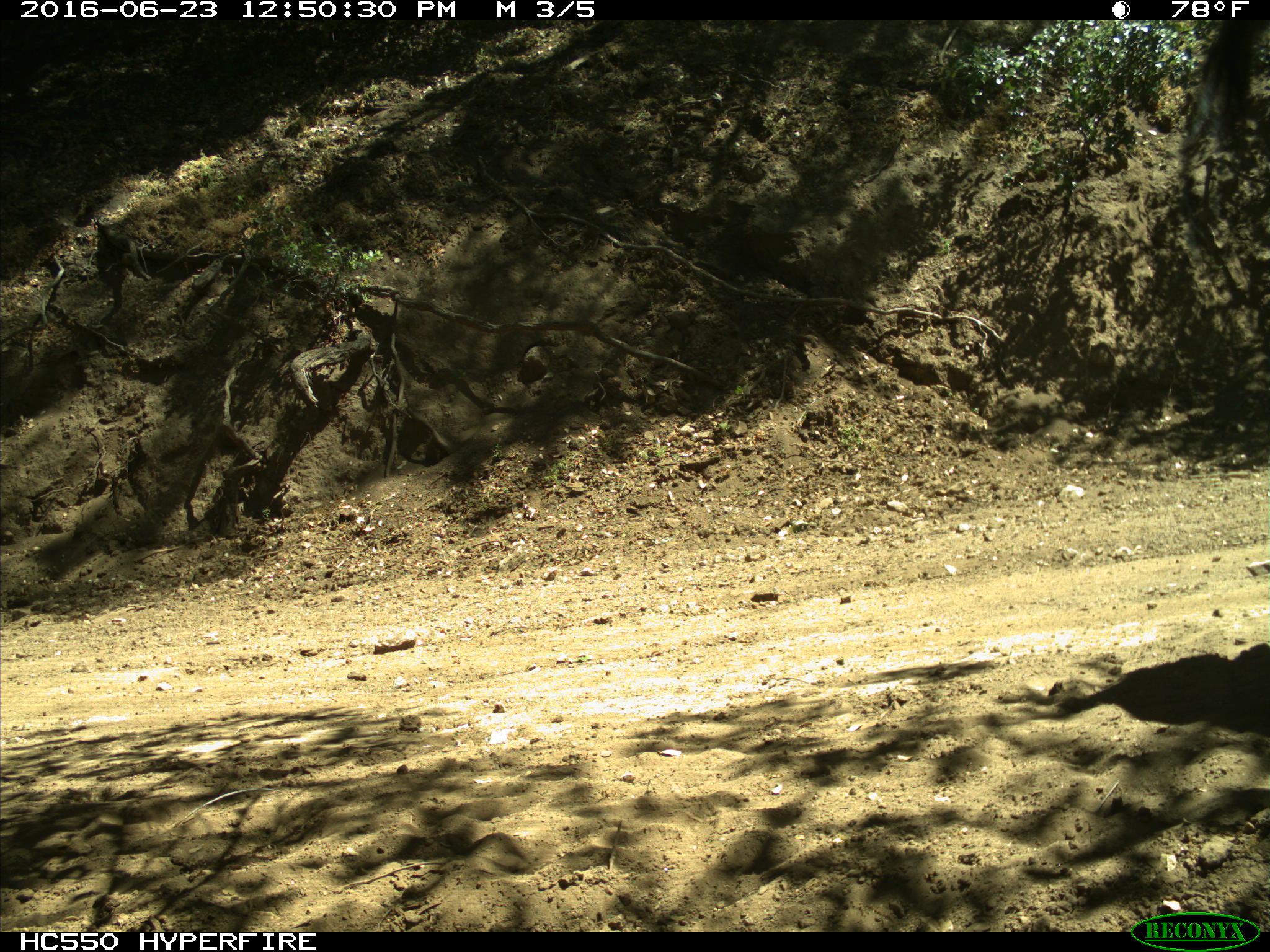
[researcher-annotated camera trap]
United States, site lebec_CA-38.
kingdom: Animalia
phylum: Chordata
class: Mammalia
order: Artiodactyla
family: Bovidae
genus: Bos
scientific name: Bos taurus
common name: domestic cow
Bos taurus (domestic cow).